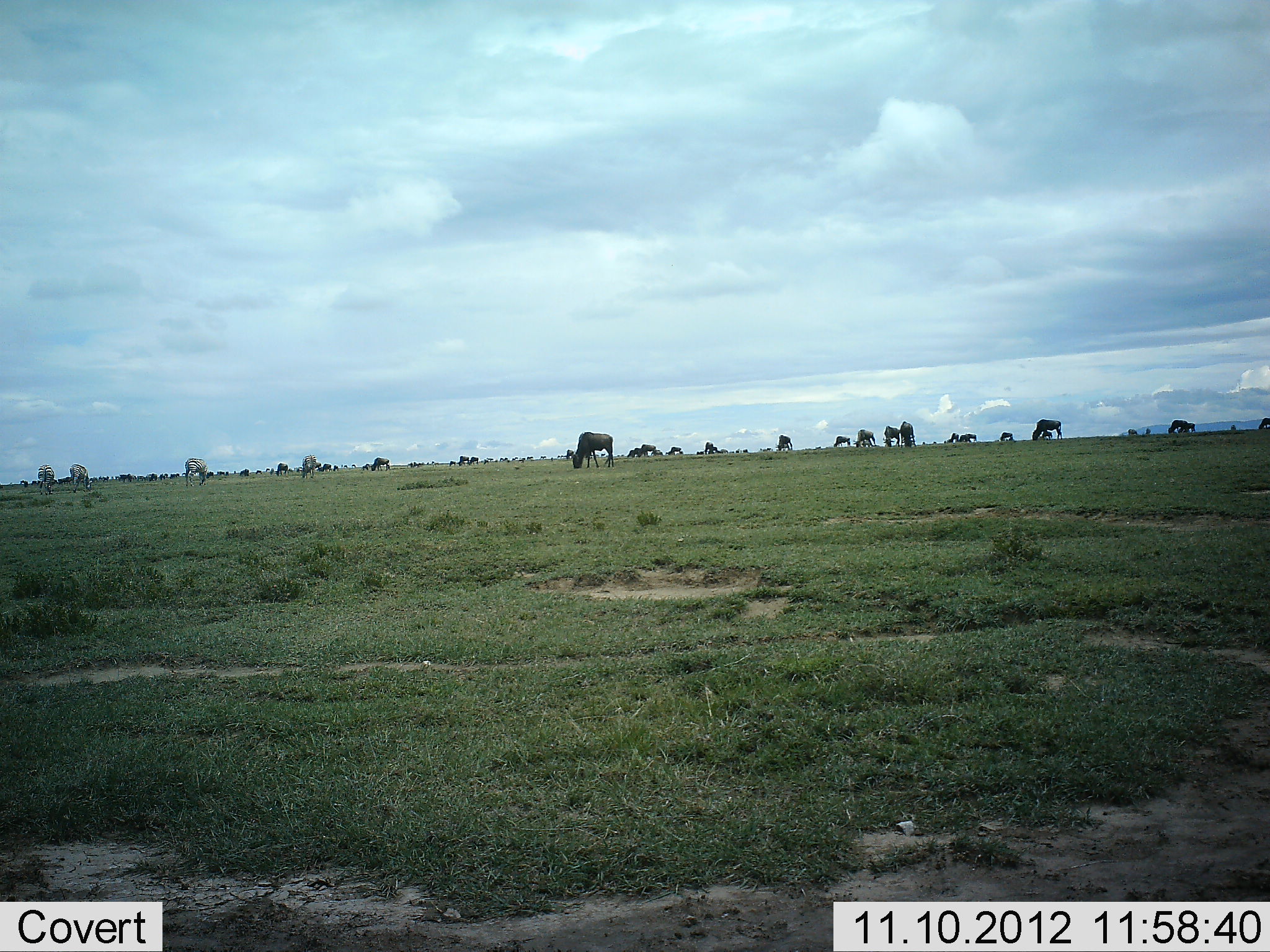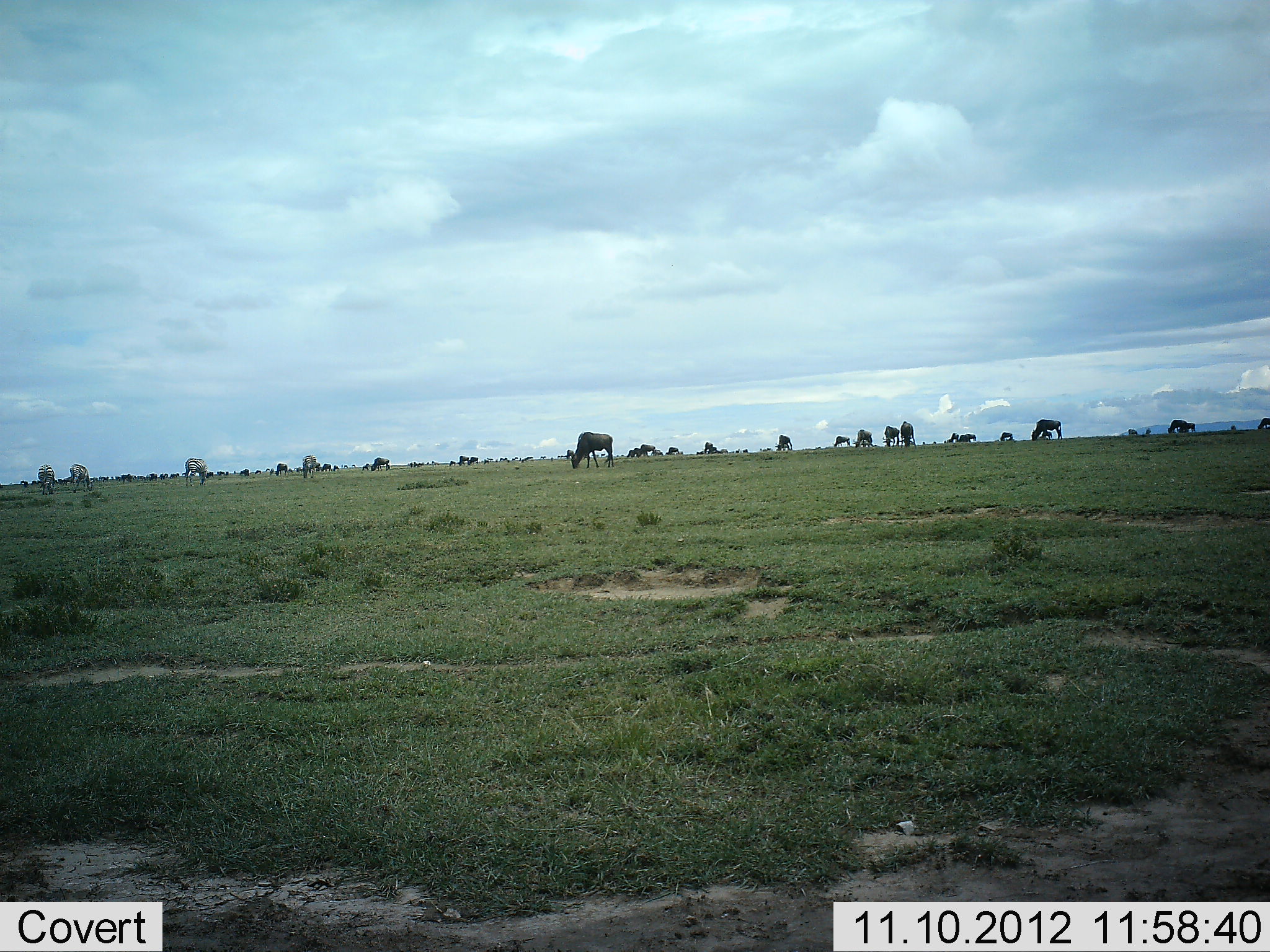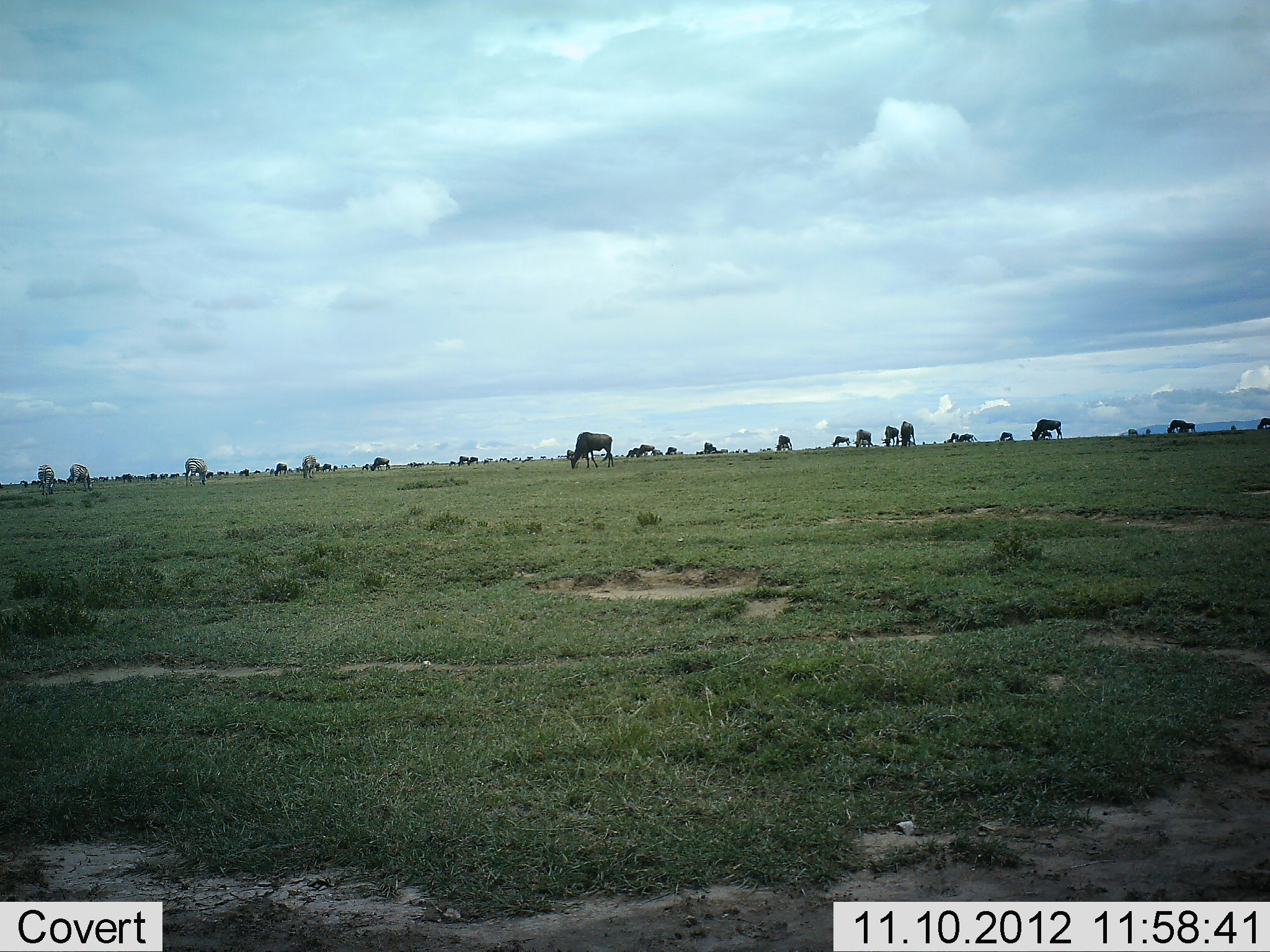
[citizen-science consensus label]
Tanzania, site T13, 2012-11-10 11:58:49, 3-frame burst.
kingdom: Animalia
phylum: Chordata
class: Mammalia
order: Artiodactyla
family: Bovidae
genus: Connochaetes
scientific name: Connochaetes taurinus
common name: blue wildebeest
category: wildebeest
Wildebeest (blue wildebeest) (Connochaetes taurinus), count 11-50. Behavior (volunteer vote fractions): standing 56%, resting 6%, moving 0%, interacting 0%. Young present (vote fraction): 0%. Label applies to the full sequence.